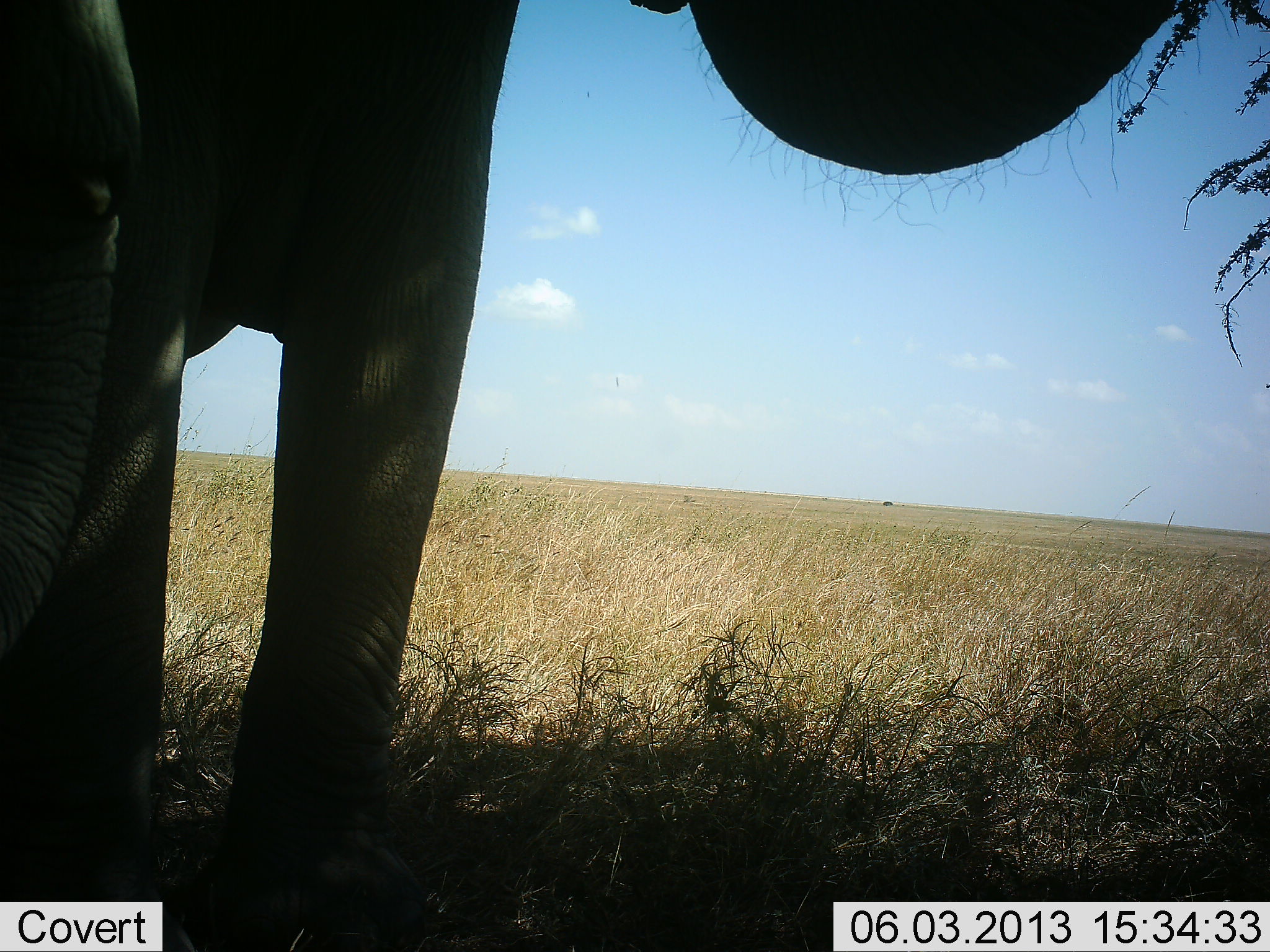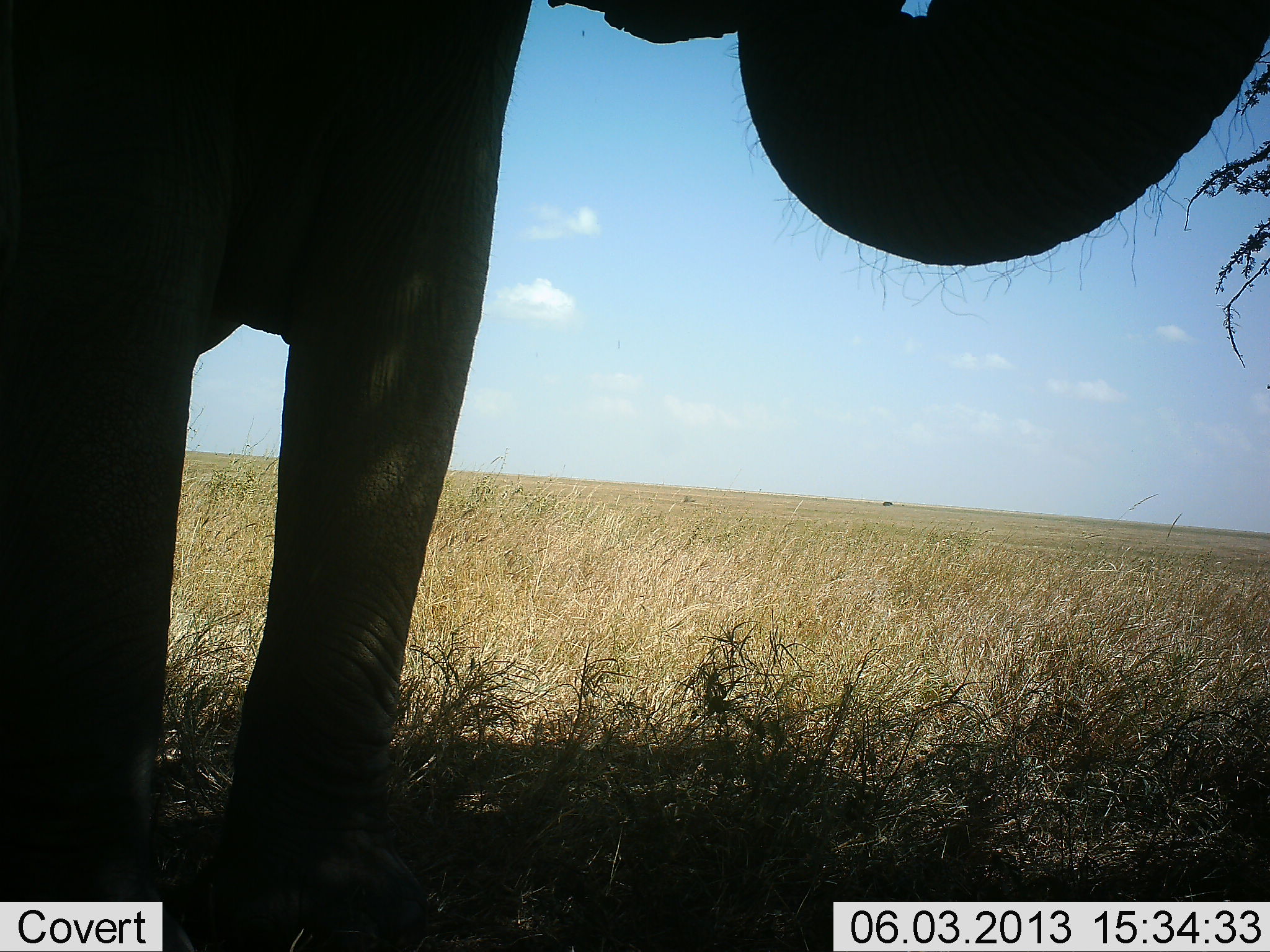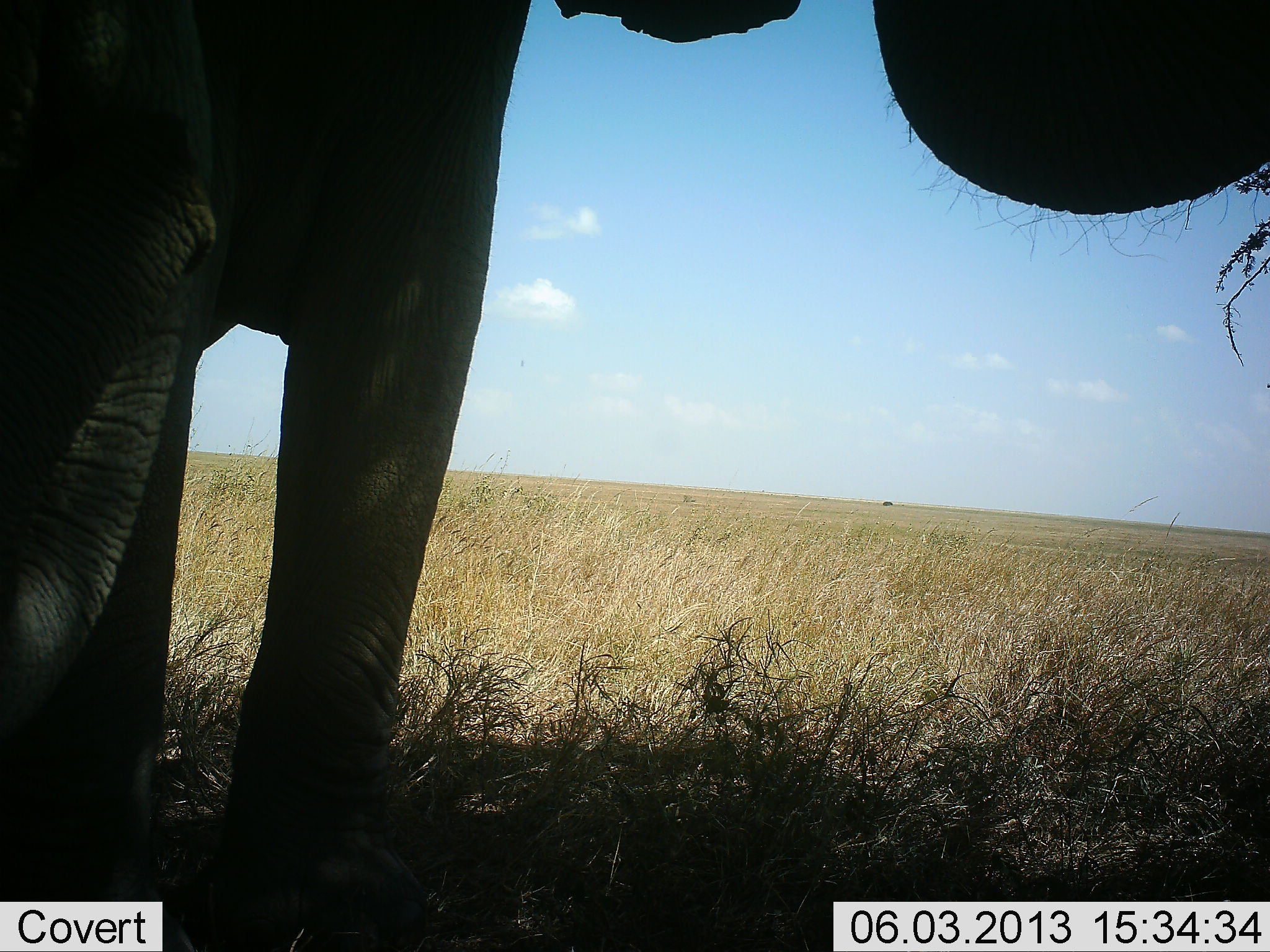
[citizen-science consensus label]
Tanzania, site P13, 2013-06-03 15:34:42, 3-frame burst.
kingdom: Animalia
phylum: Chordata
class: Mammalia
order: Proboscidea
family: Elephantidae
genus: Loxodonta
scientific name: Loxodonta africana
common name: african bush elephant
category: elephant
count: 1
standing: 80%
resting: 0%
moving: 10%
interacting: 0%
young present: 0%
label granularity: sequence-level